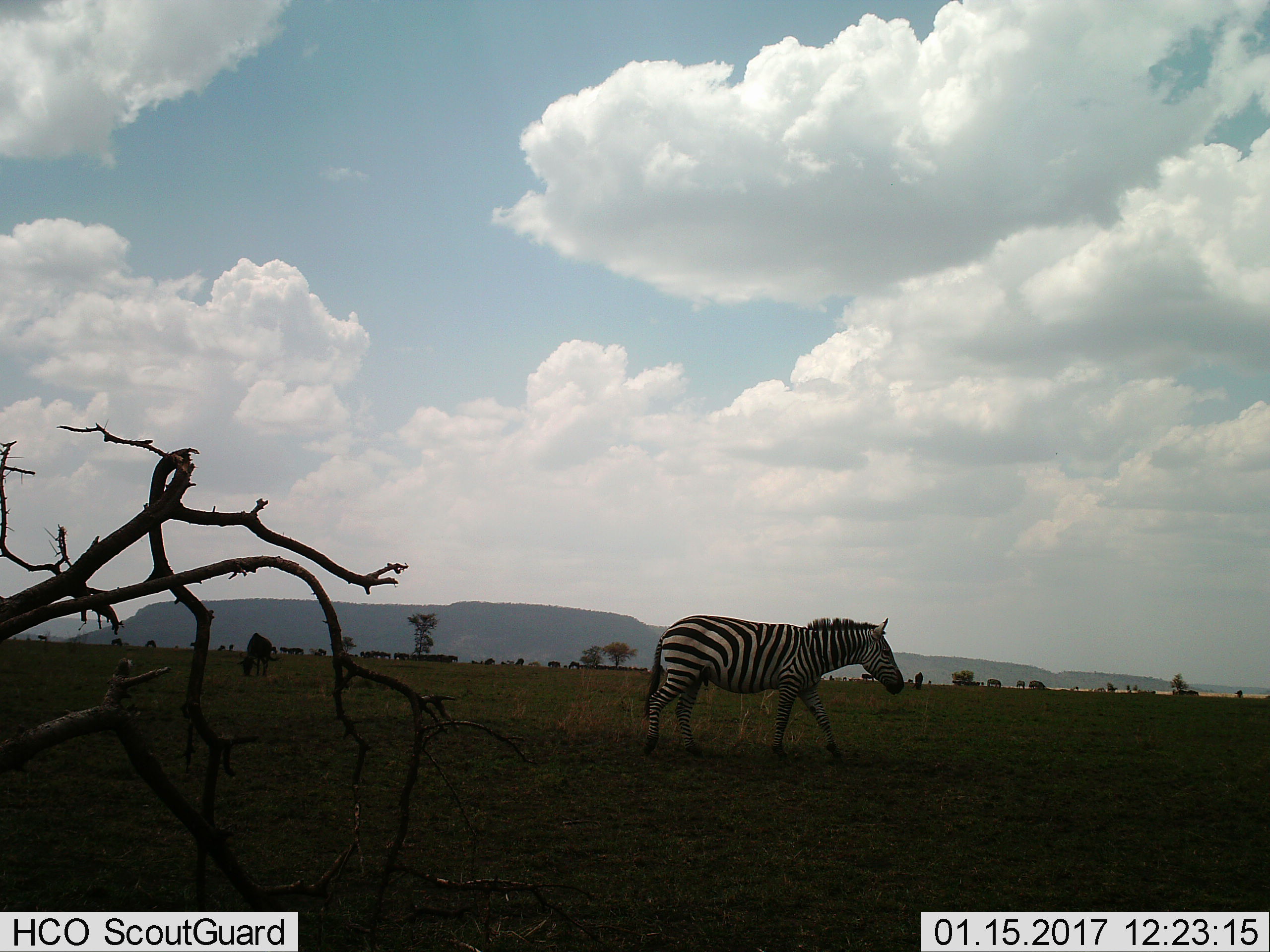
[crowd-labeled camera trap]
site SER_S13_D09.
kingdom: Animalia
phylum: Chordata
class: Mammalia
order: Perissodactyla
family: Equidae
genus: Equus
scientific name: Equus quagga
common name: plains zebra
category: zebraplains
Zebraplains (plains zebra) (Equus quagga), count 1. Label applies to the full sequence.